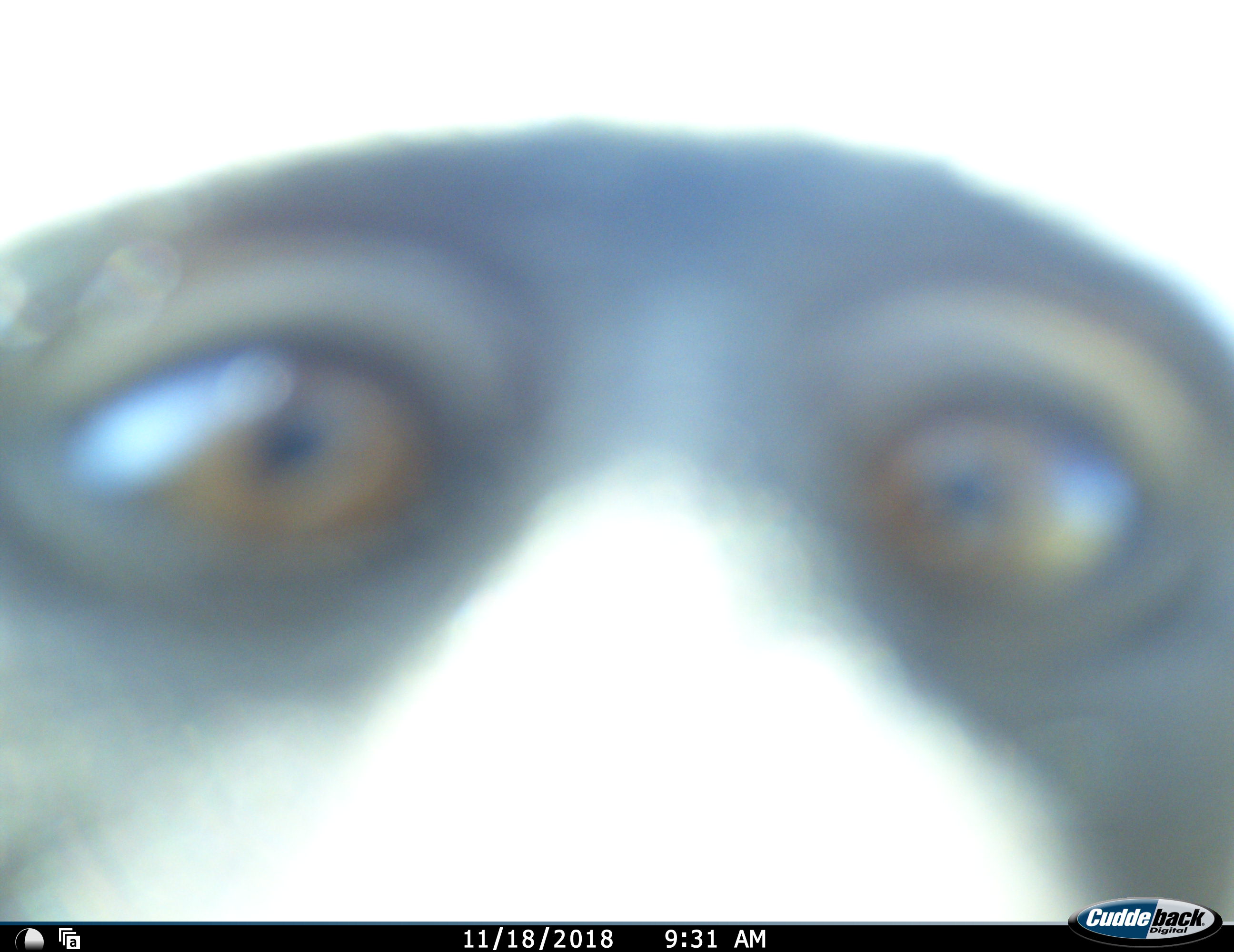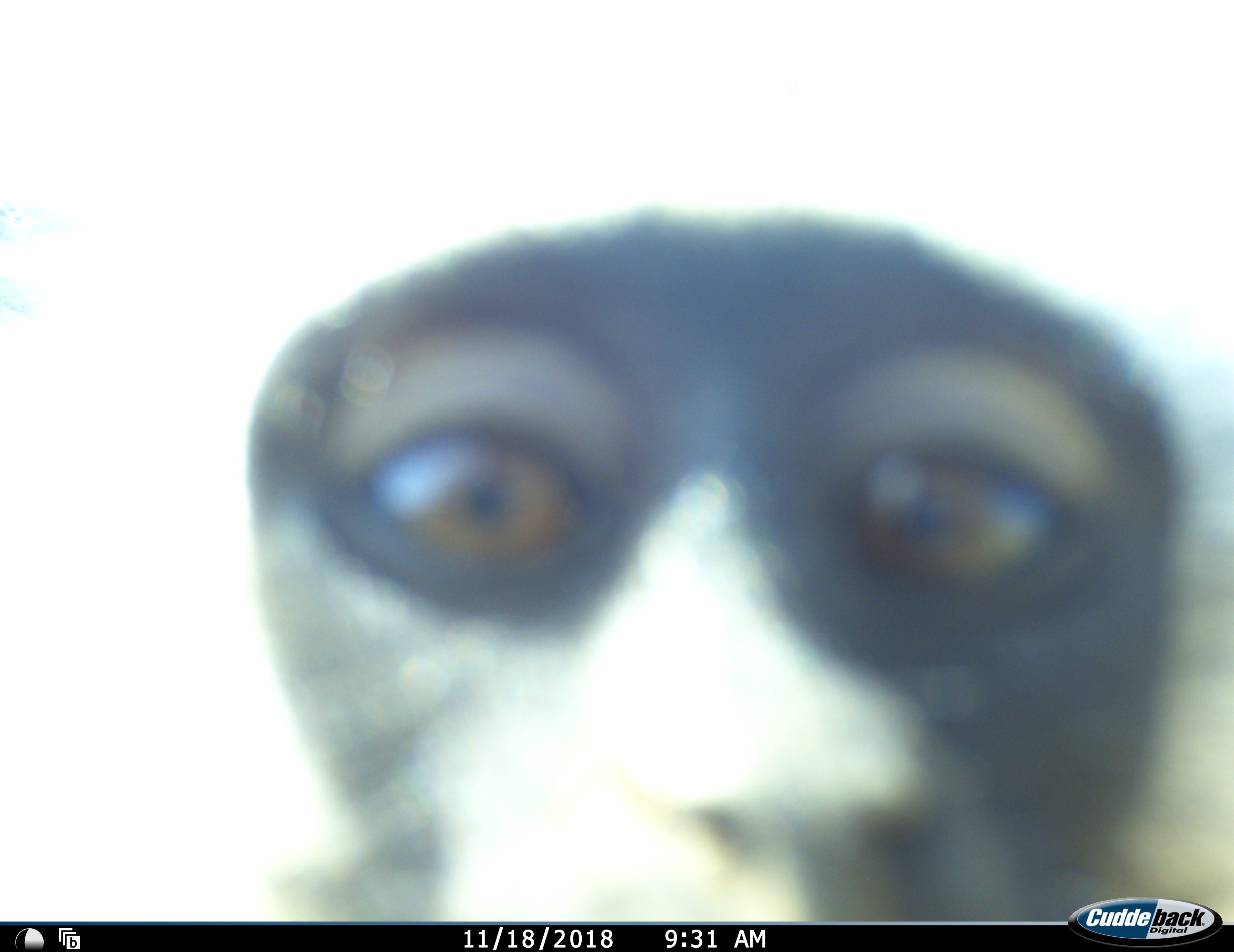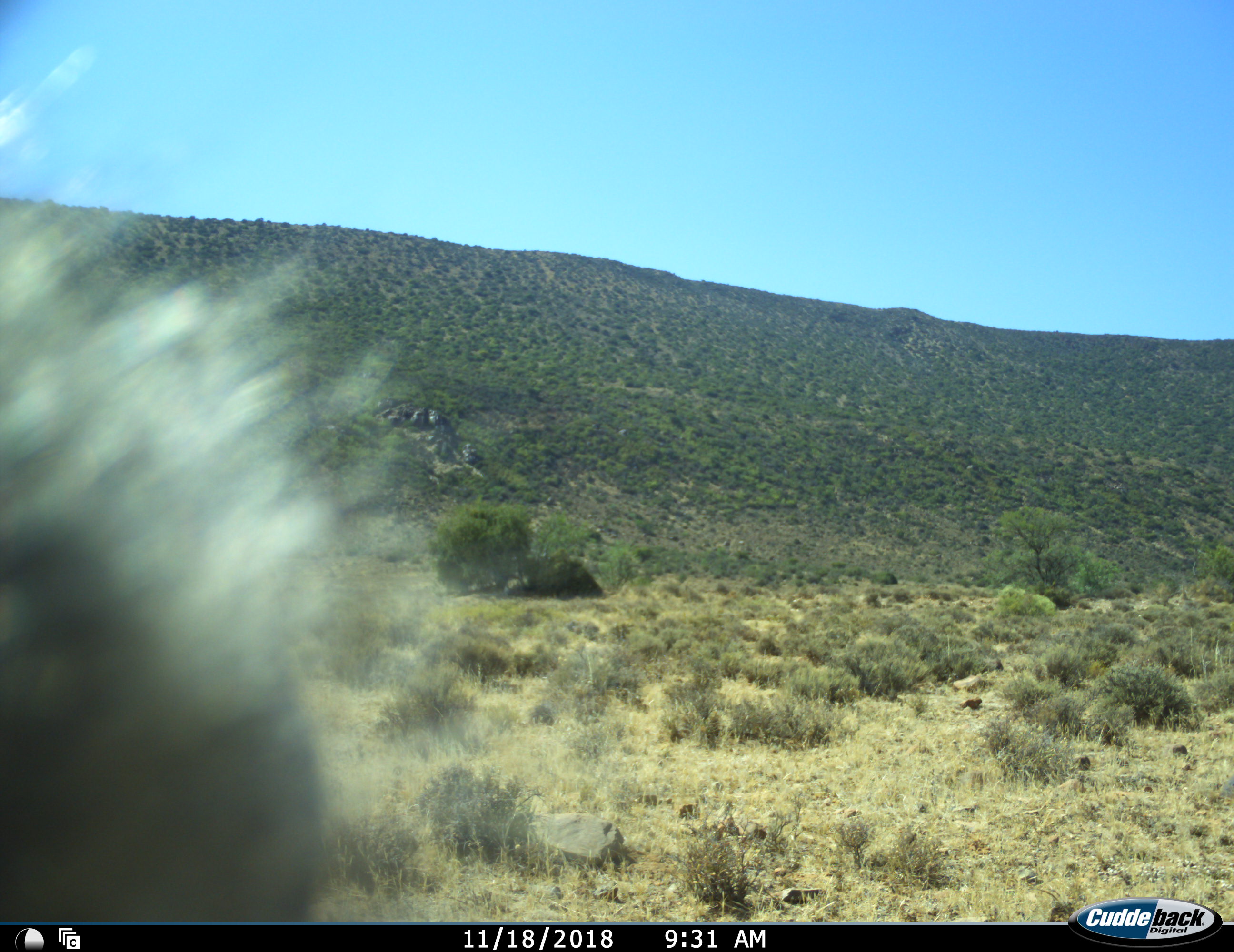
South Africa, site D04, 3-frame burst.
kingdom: Animalia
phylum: Chordata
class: Mammalia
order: Primates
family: Cercopithecidae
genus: Chlorocebus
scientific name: Chlorocebus pygerythrus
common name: vervet monkey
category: monkeyvervet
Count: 1.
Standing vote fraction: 20%.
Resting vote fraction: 10%.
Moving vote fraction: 50%.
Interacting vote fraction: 40%.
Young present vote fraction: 0%.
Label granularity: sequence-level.